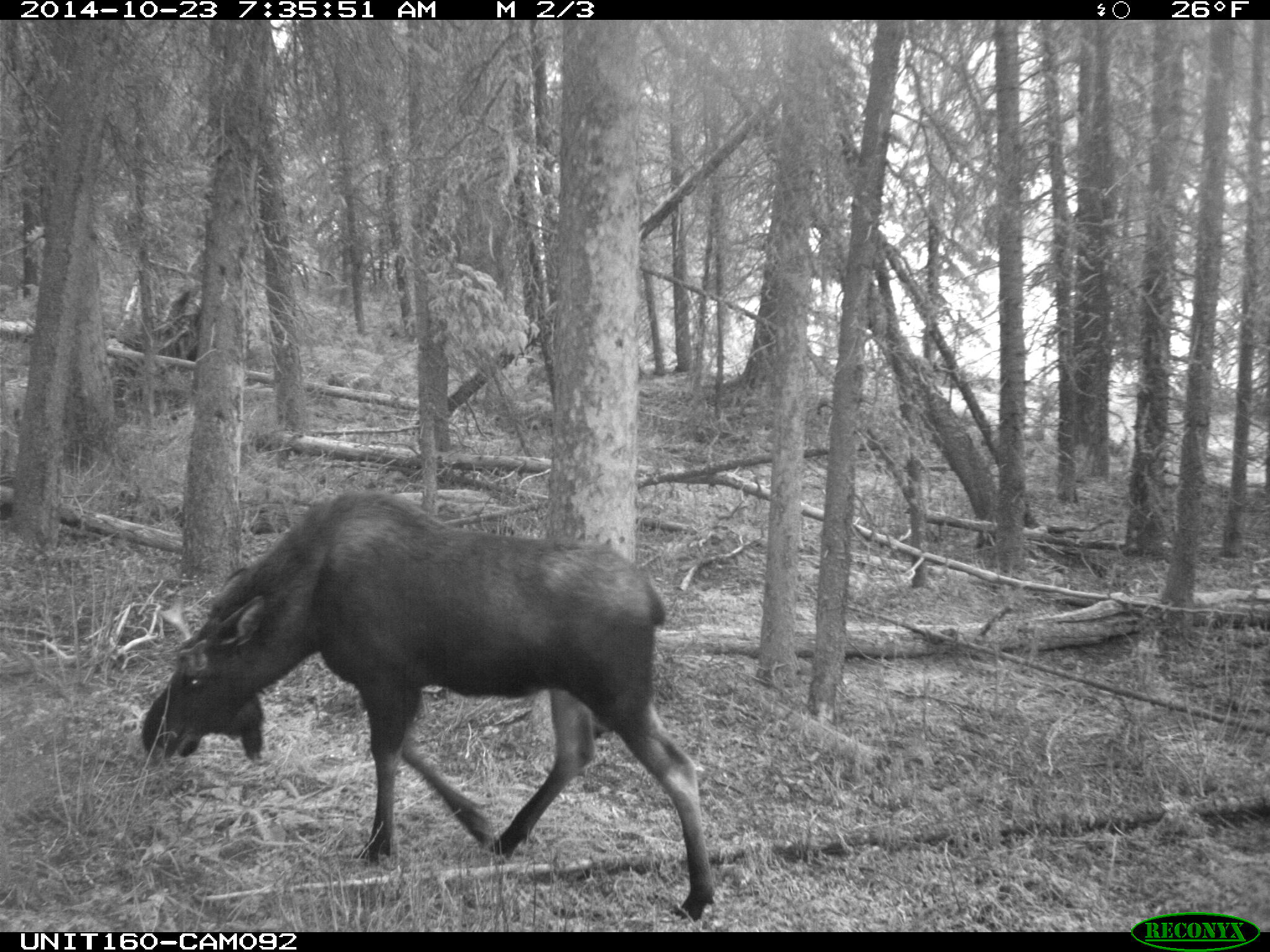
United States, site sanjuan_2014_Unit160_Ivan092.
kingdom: Animalia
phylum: Chordata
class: Mammalia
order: Artiodactyla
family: Cervidae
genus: Alces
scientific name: Alces alces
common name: moose